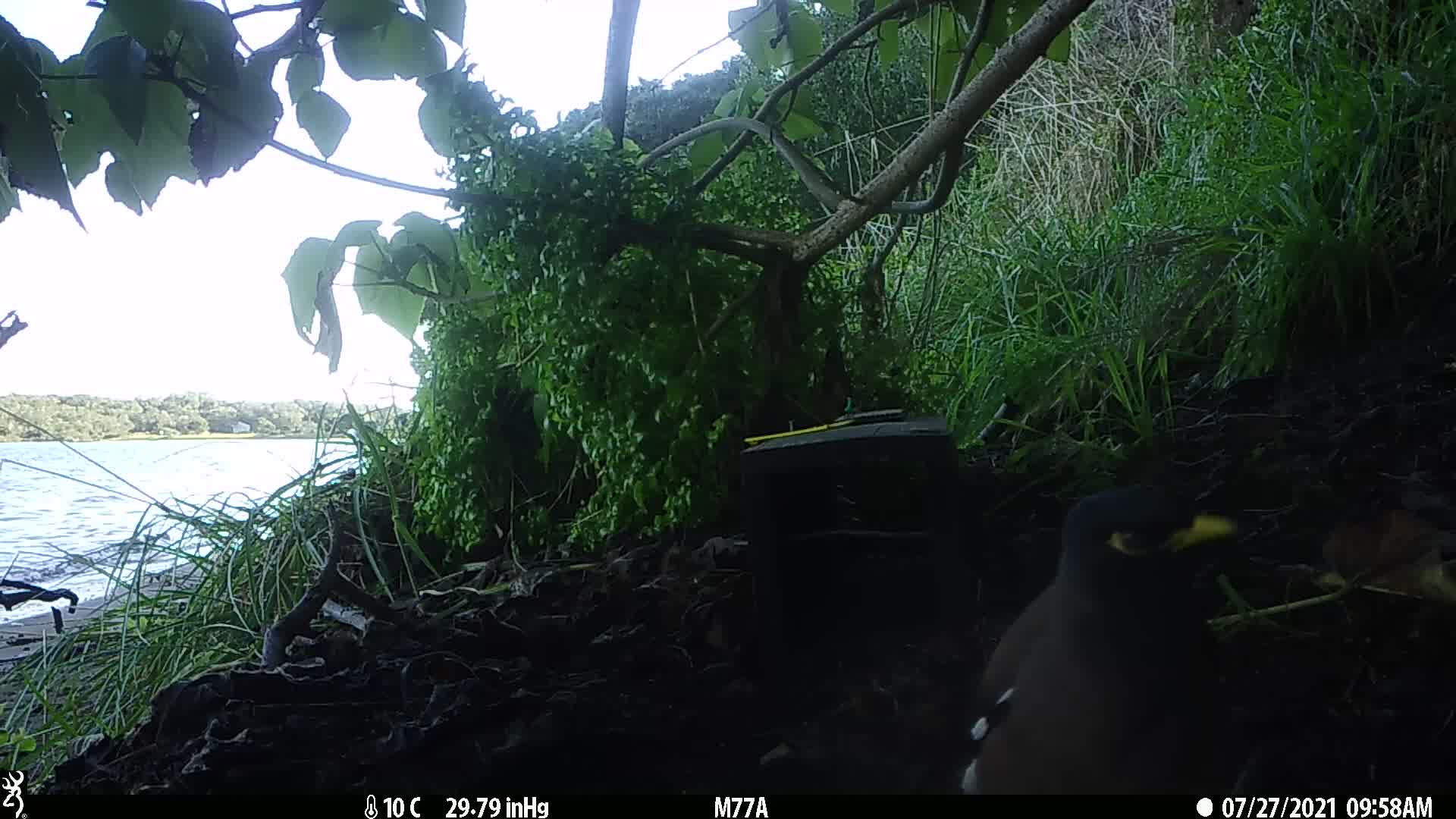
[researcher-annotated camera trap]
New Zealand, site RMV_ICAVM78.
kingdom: Animalia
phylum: Chordata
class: Aves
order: Passeriformes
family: Sturnidae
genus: Acridotheres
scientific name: Acridotheres tristis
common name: common myna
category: myna